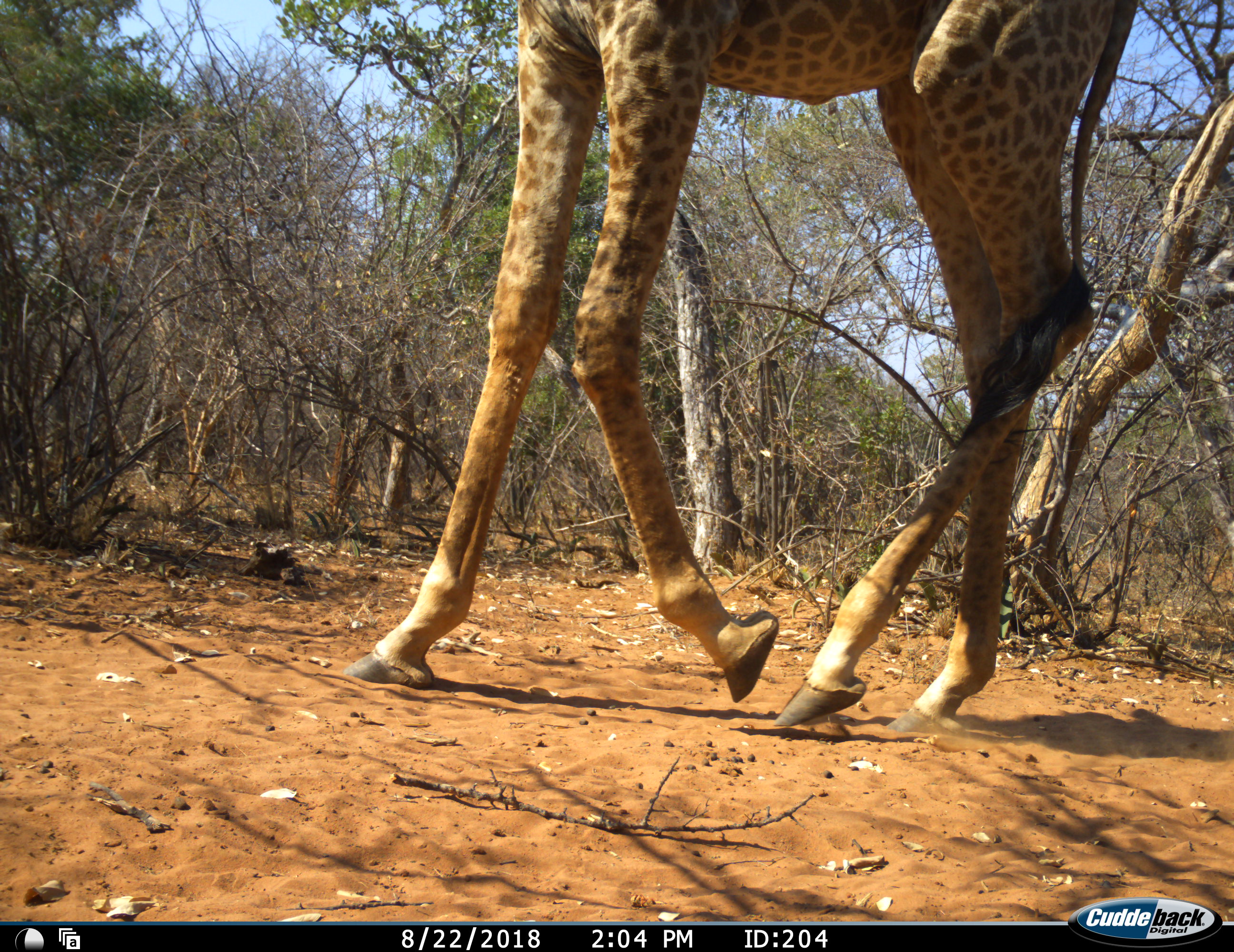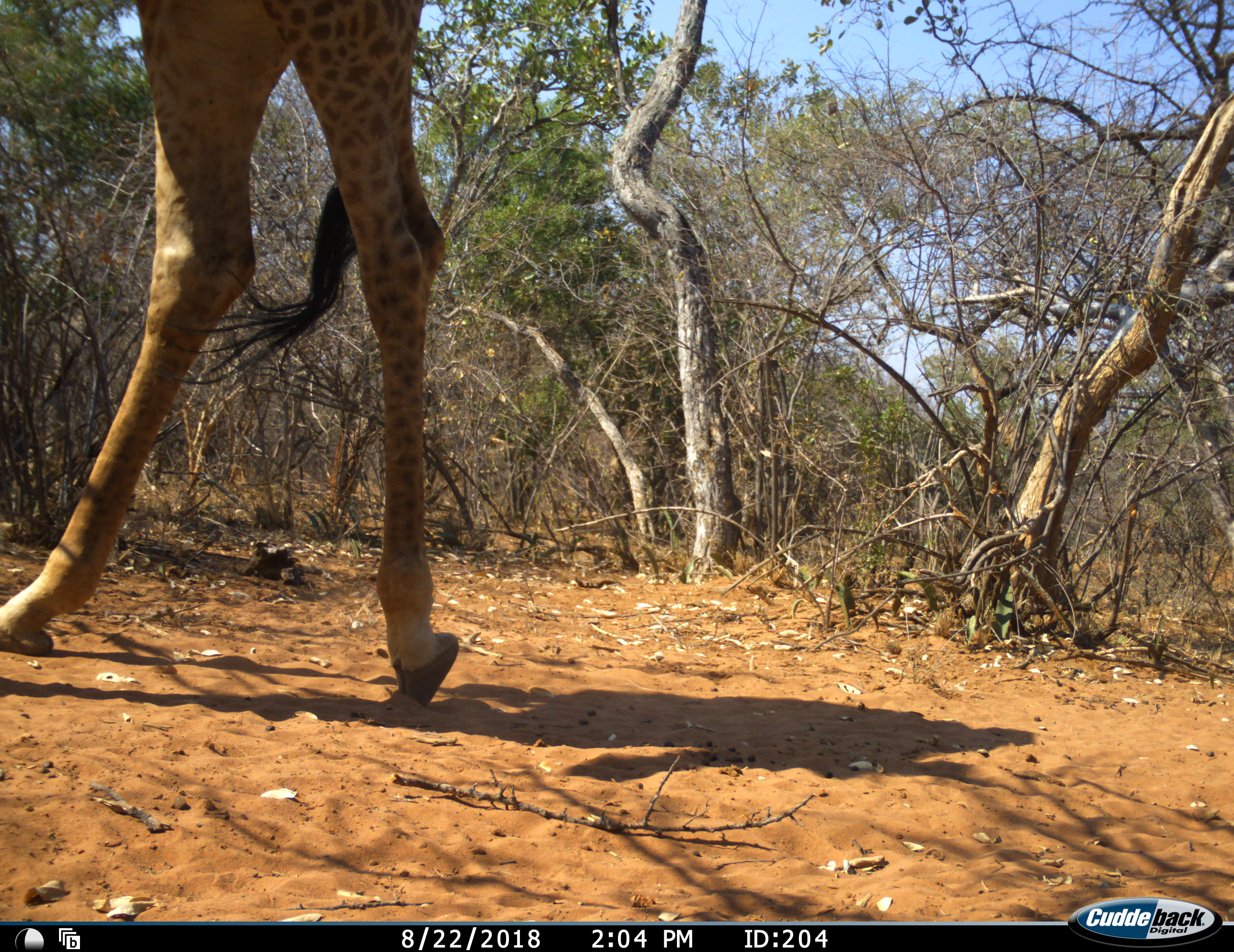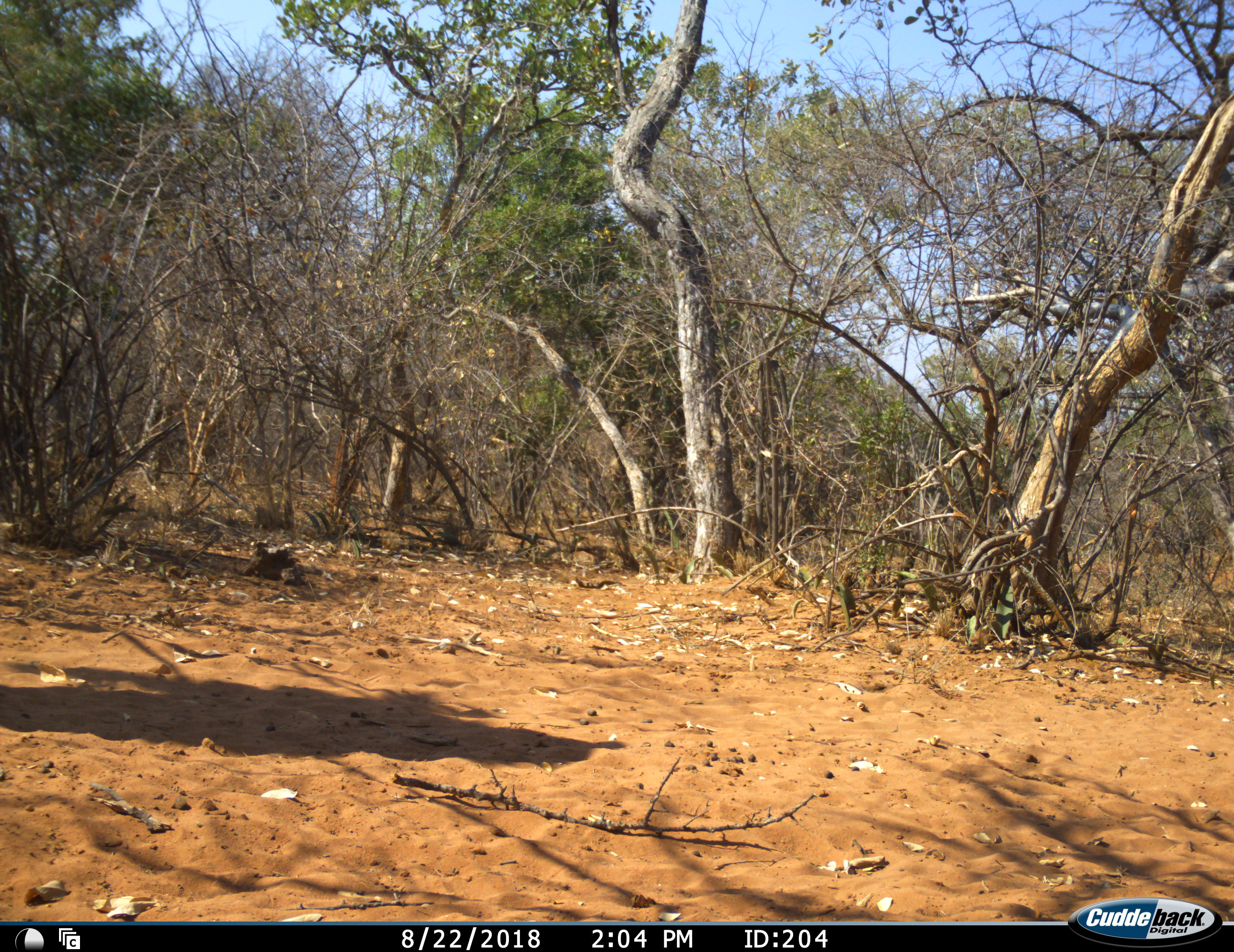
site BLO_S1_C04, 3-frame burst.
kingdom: Animalia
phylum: Chordata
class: Mammalia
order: Artiodactyla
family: Giraffidae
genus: Giraffa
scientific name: Giraffa camelopardalis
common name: giraffe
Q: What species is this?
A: Giraffe (Giraffa camelopardalis).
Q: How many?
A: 1.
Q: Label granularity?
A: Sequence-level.